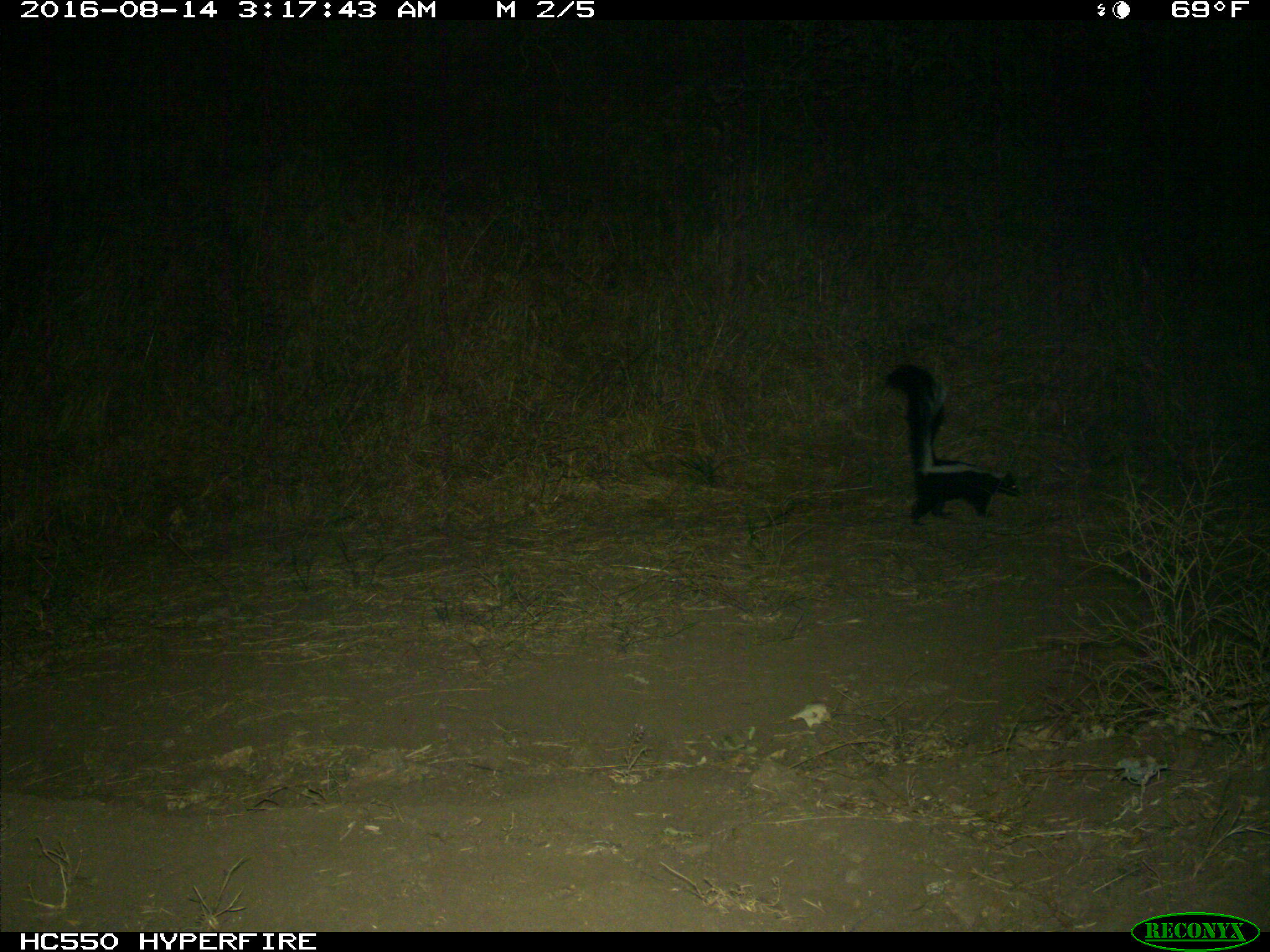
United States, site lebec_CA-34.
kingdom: Animalia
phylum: Chordata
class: Mammalia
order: Carnivora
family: Mephitidae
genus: Mephitis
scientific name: Mephitis mephitis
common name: striped skunk